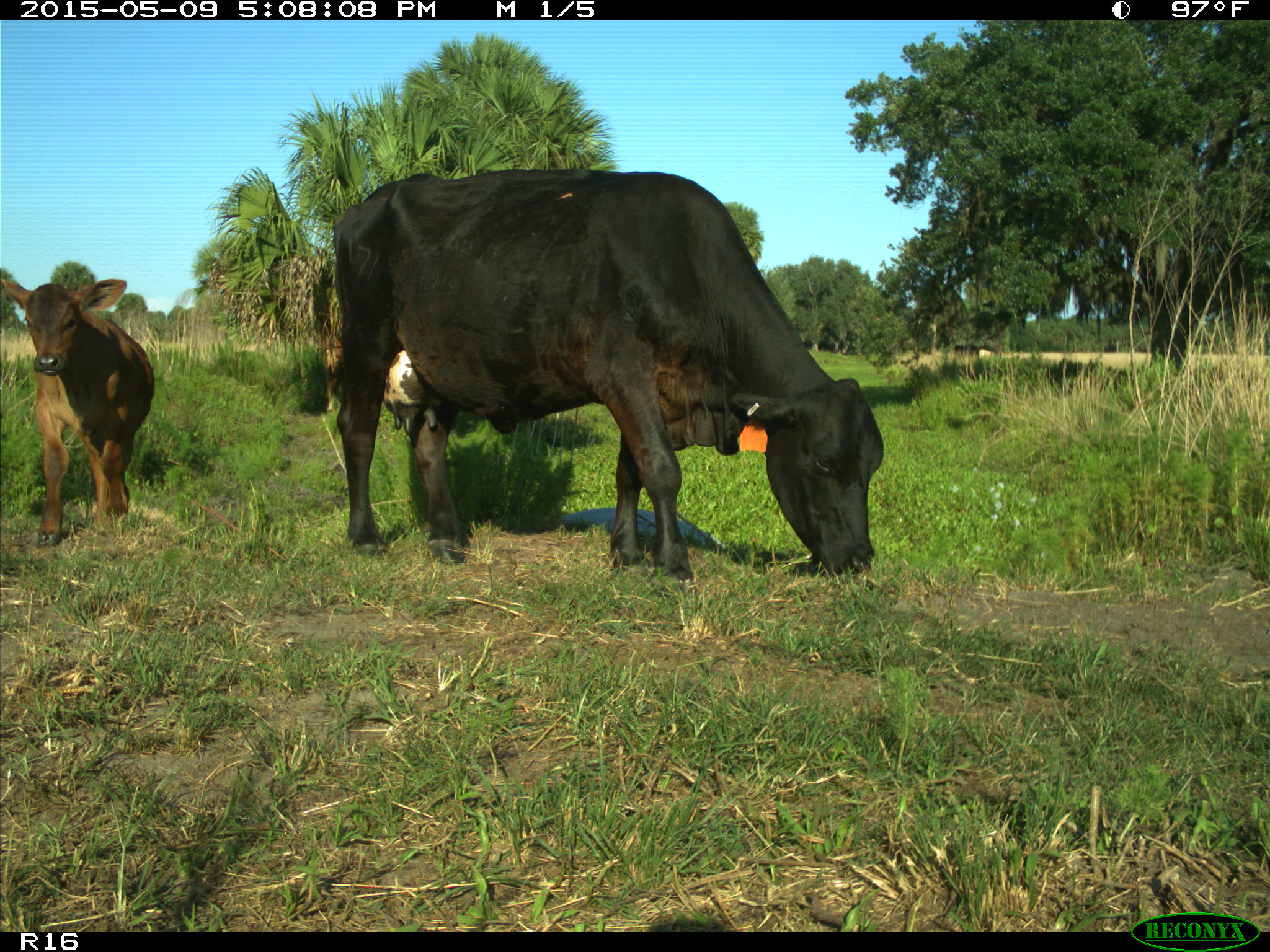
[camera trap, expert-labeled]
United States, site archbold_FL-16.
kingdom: Animalia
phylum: Chordata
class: Mammalia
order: Artiodactyla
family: Bovidae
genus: Bos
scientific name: Bos taurus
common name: domestic cow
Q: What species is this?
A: Bos taurus (domestic cow).